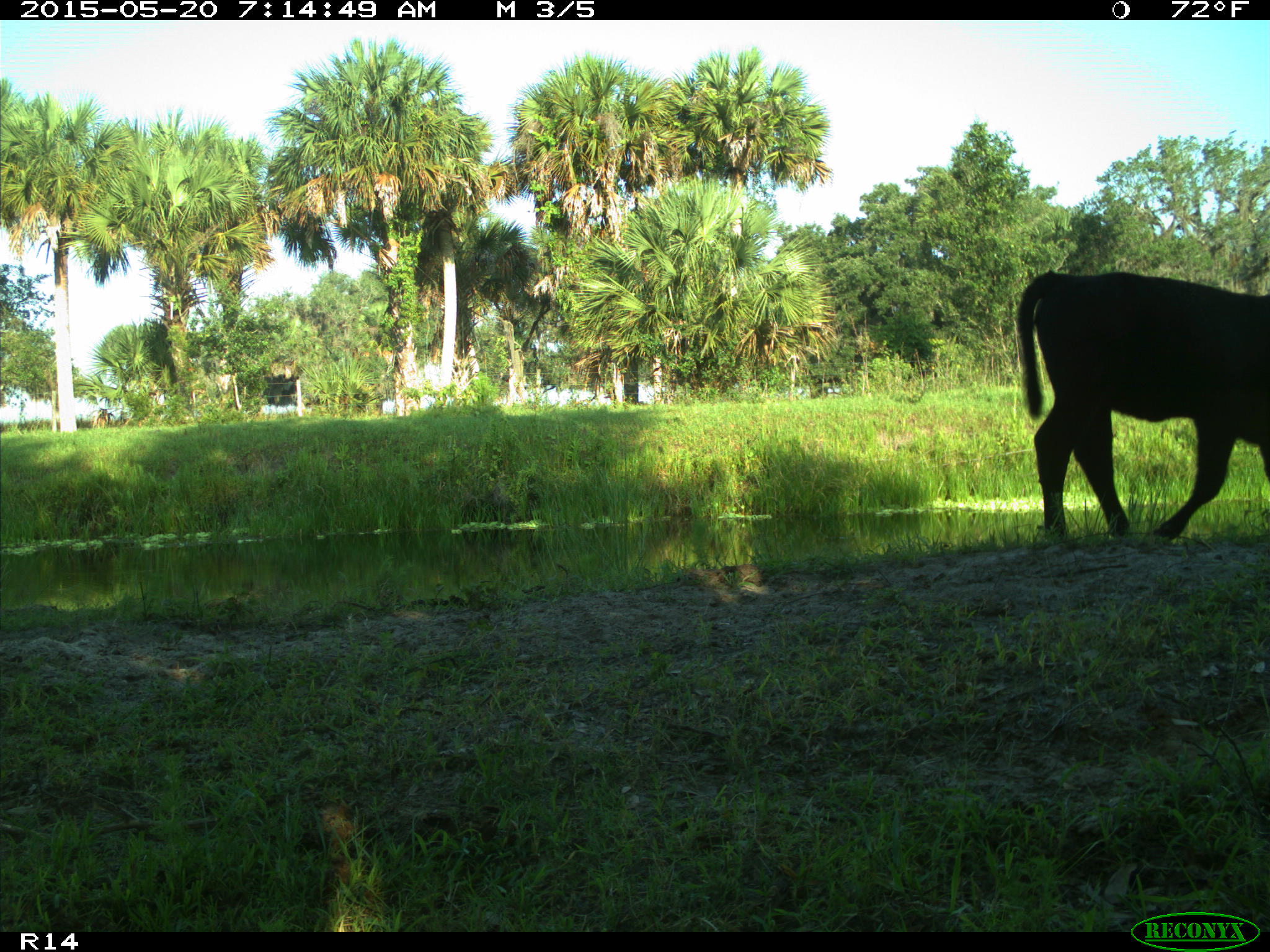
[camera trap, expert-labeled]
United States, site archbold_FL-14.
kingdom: Animalia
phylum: Chordata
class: Mammalia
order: Artiodactyla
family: Bovidae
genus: Bos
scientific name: Bos taurus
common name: domestic cow